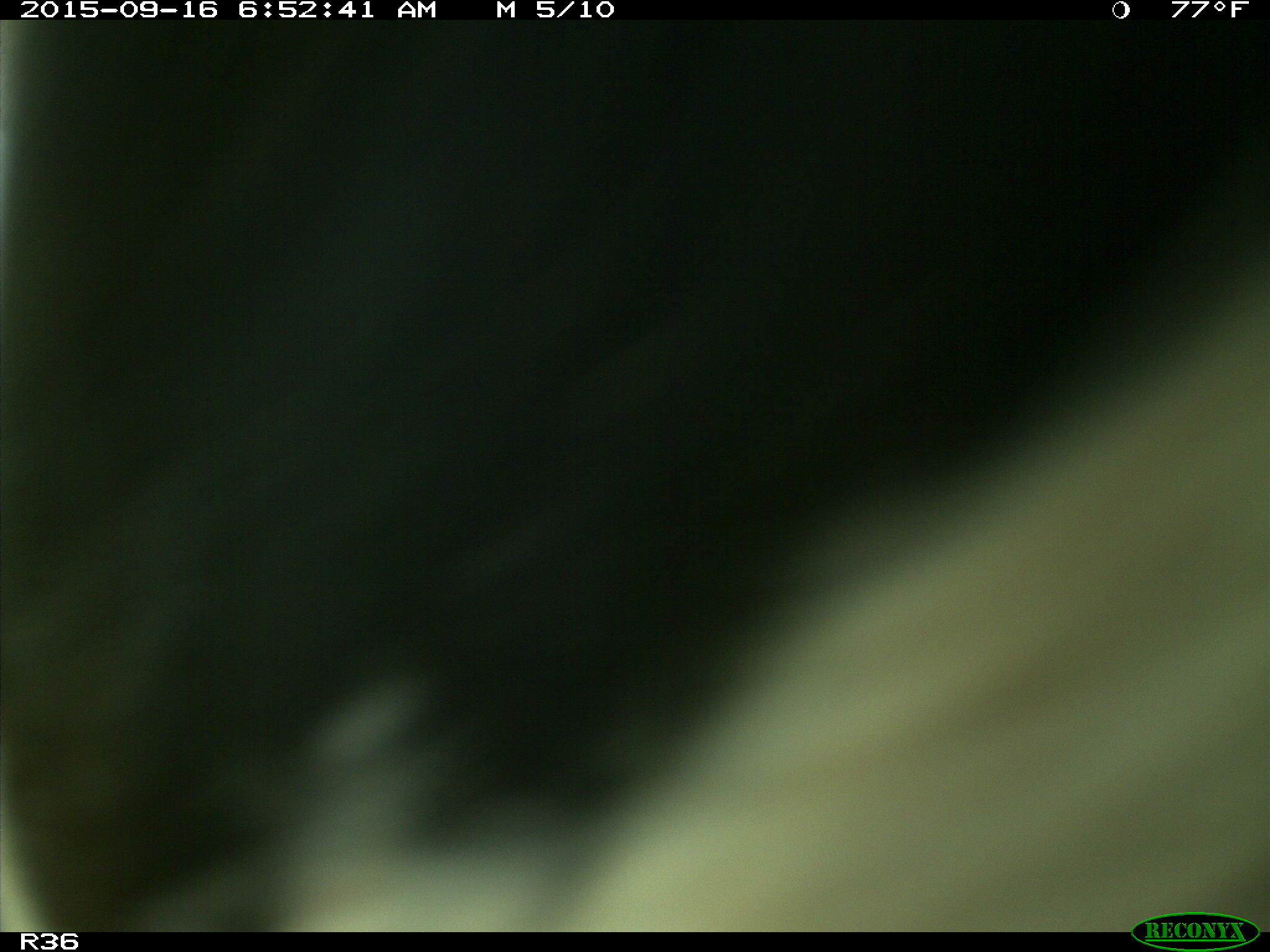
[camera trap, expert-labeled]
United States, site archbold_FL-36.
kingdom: Animalia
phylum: Chordata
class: Mammalia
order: Artiodactyla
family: Bovidae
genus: Bos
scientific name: Bos taurus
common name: domestic cow